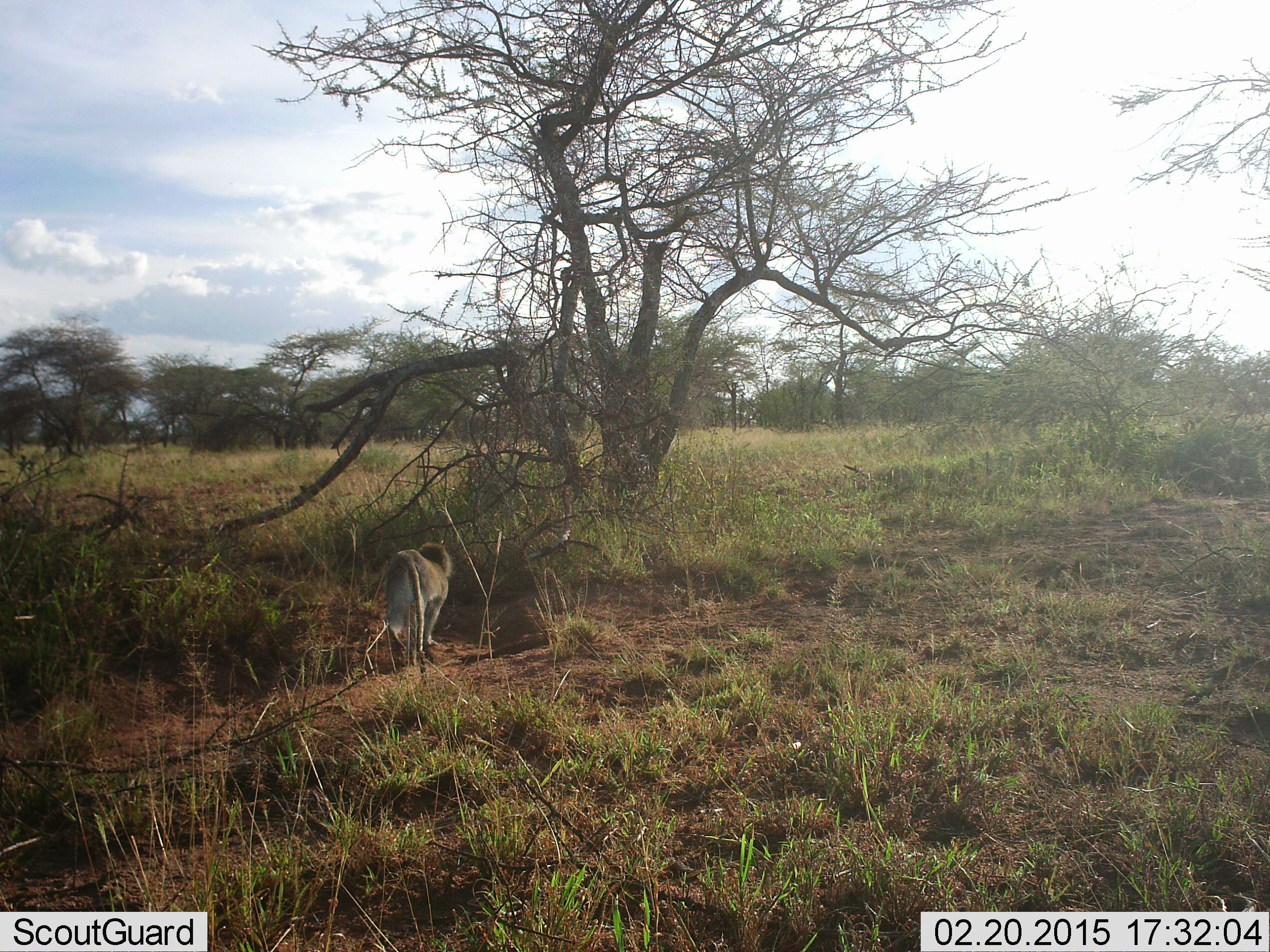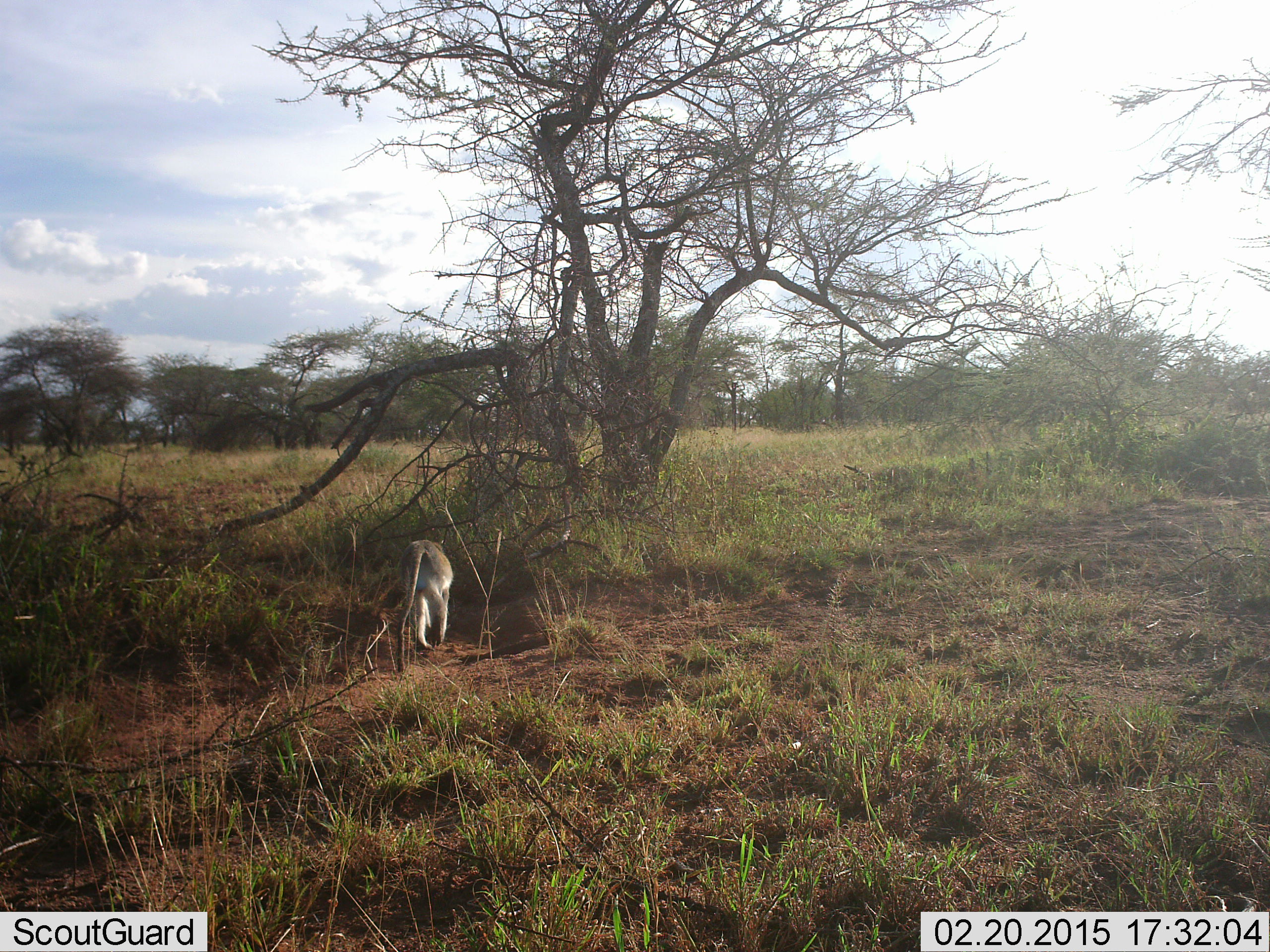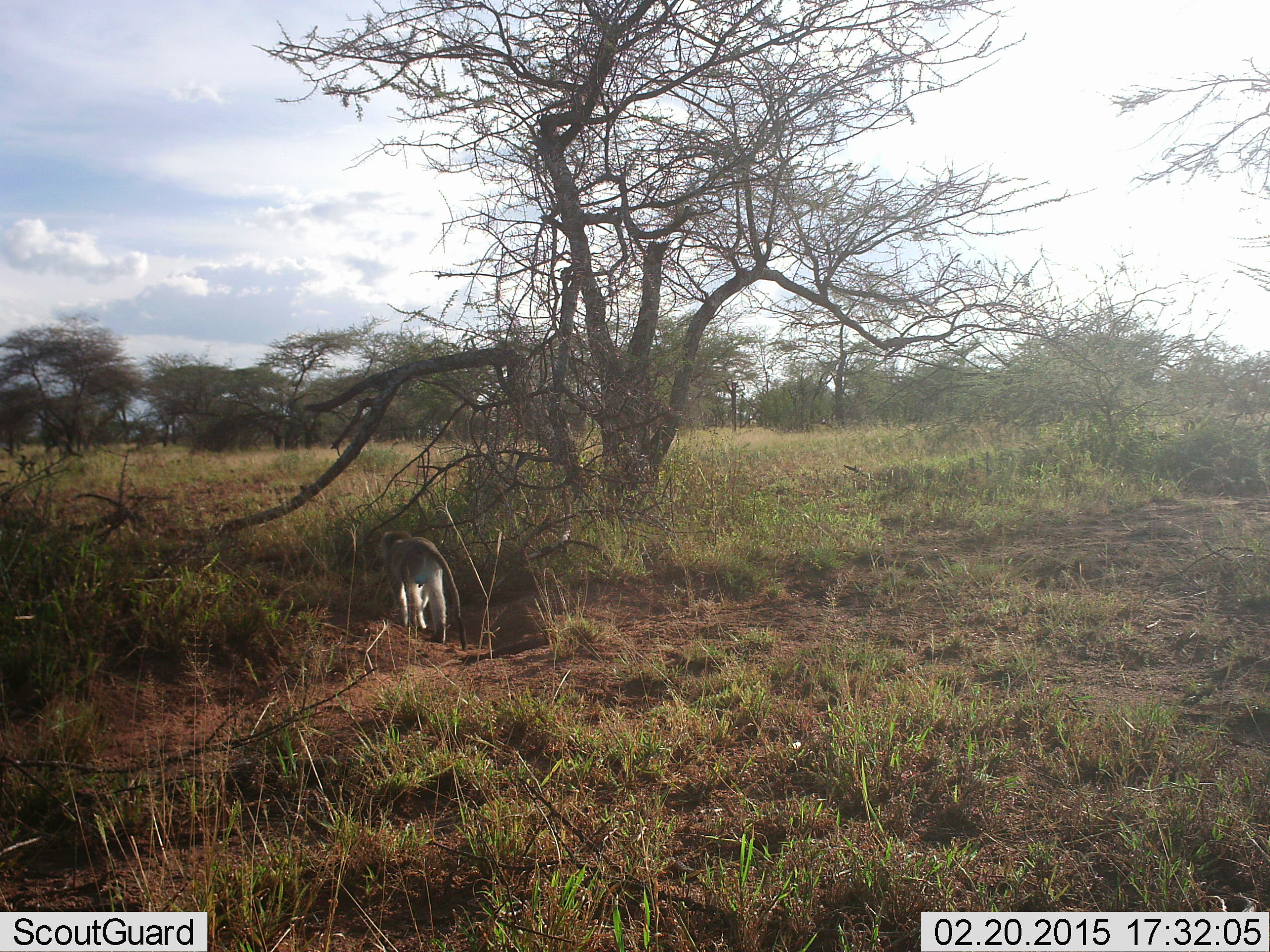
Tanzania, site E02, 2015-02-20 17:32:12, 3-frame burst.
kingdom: Animalia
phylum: Chordata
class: Mammalia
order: Primates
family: Cercopithecidae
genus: Chlorocebus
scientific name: Chlorocebus pygerythrus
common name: vervet monkey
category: monkeyvervet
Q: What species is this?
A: Monkeyvervet (vervet monkey) (Chlorocebus pygerythrus).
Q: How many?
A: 1.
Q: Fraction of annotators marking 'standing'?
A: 0%.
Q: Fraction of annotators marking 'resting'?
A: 0%.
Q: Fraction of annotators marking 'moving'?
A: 100%.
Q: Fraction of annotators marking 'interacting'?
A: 0%.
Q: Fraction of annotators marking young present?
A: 0%.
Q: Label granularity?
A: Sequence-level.